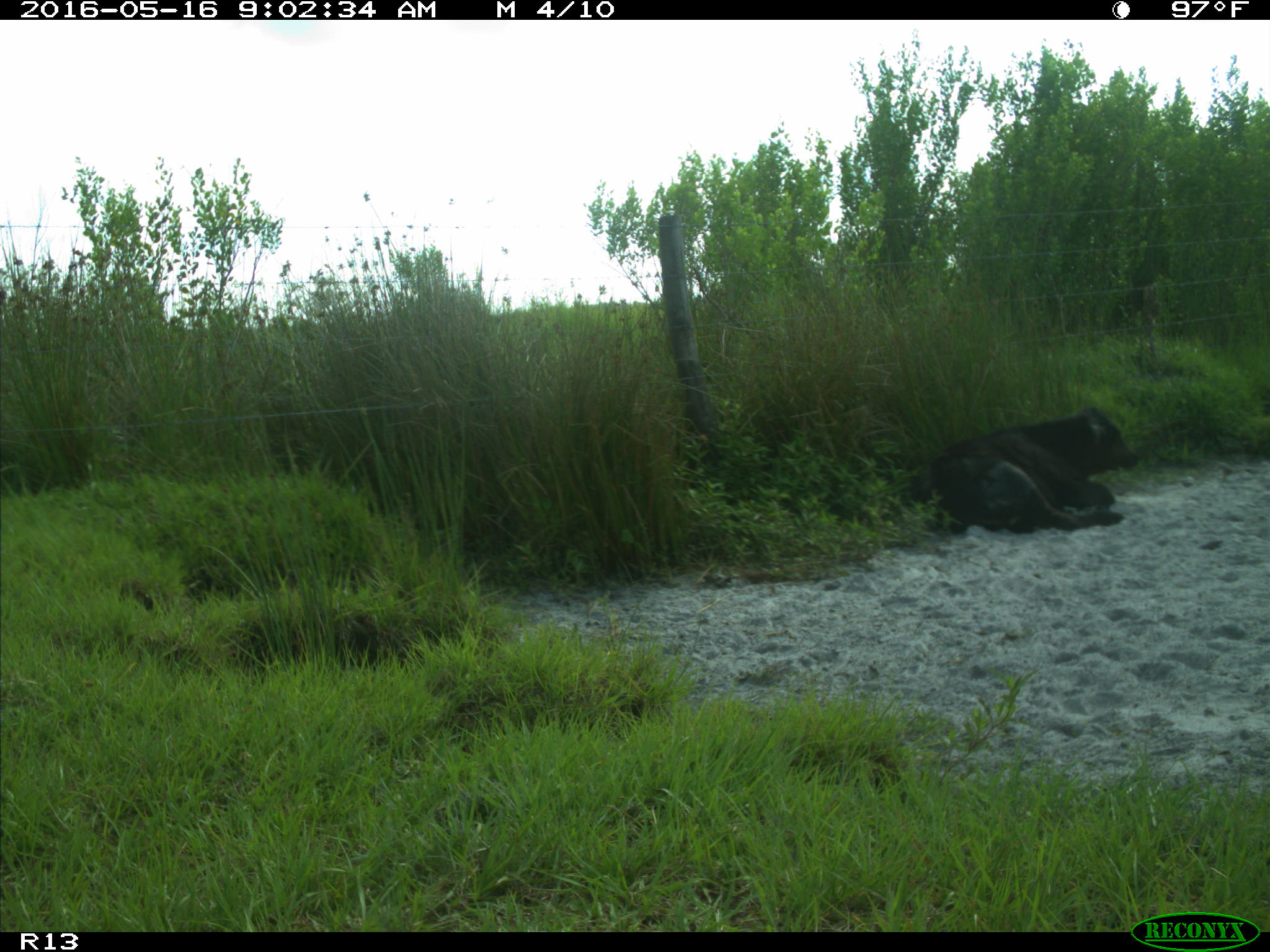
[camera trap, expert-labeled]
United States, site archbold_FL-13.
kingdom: Animalia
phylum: Chordata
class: Mammalia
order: Artiodactyla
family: Bovidae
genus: Bos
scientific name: Bos taurus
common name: domestic cow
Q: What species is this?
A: Bos taurus (domestic cow).